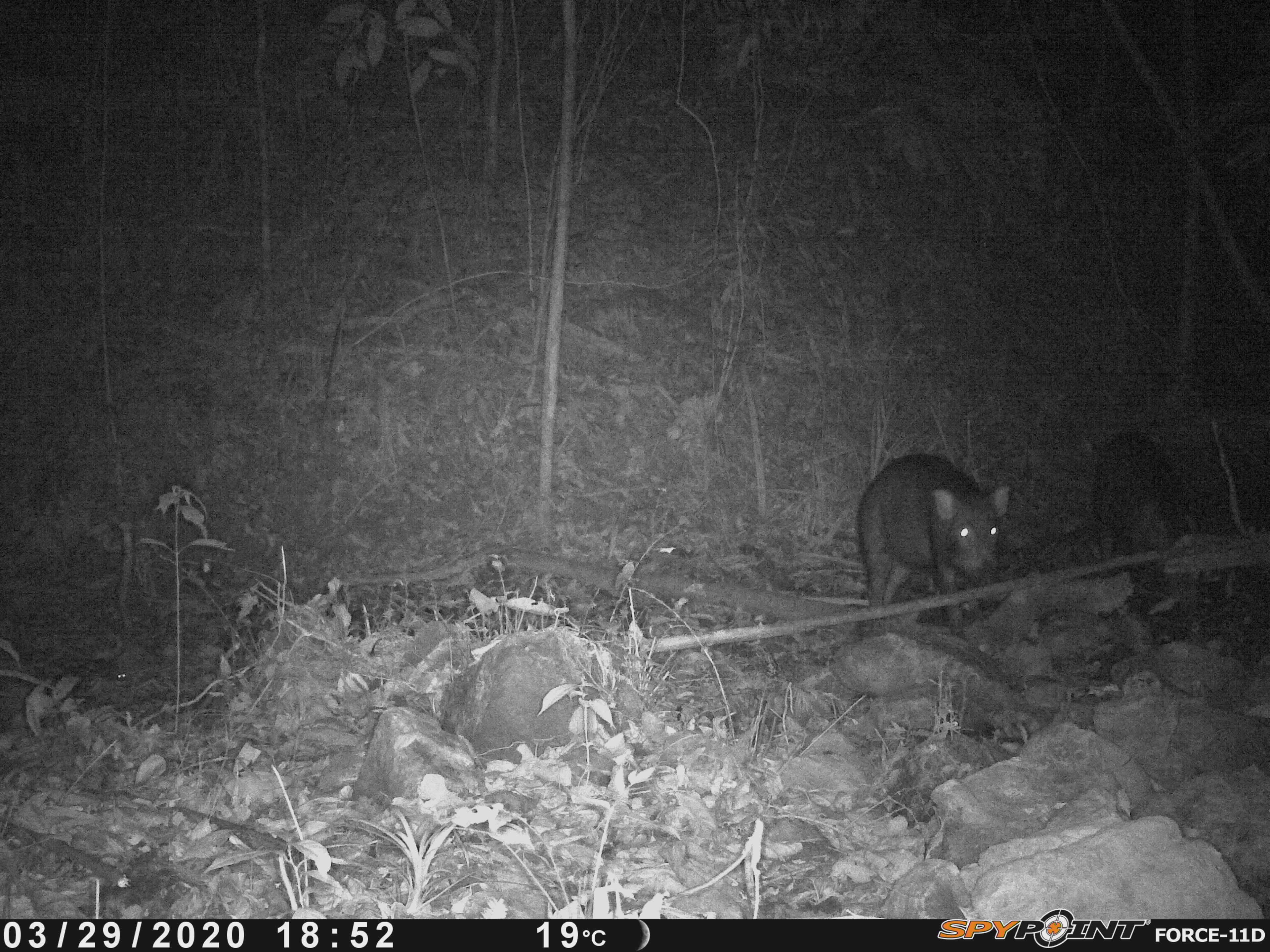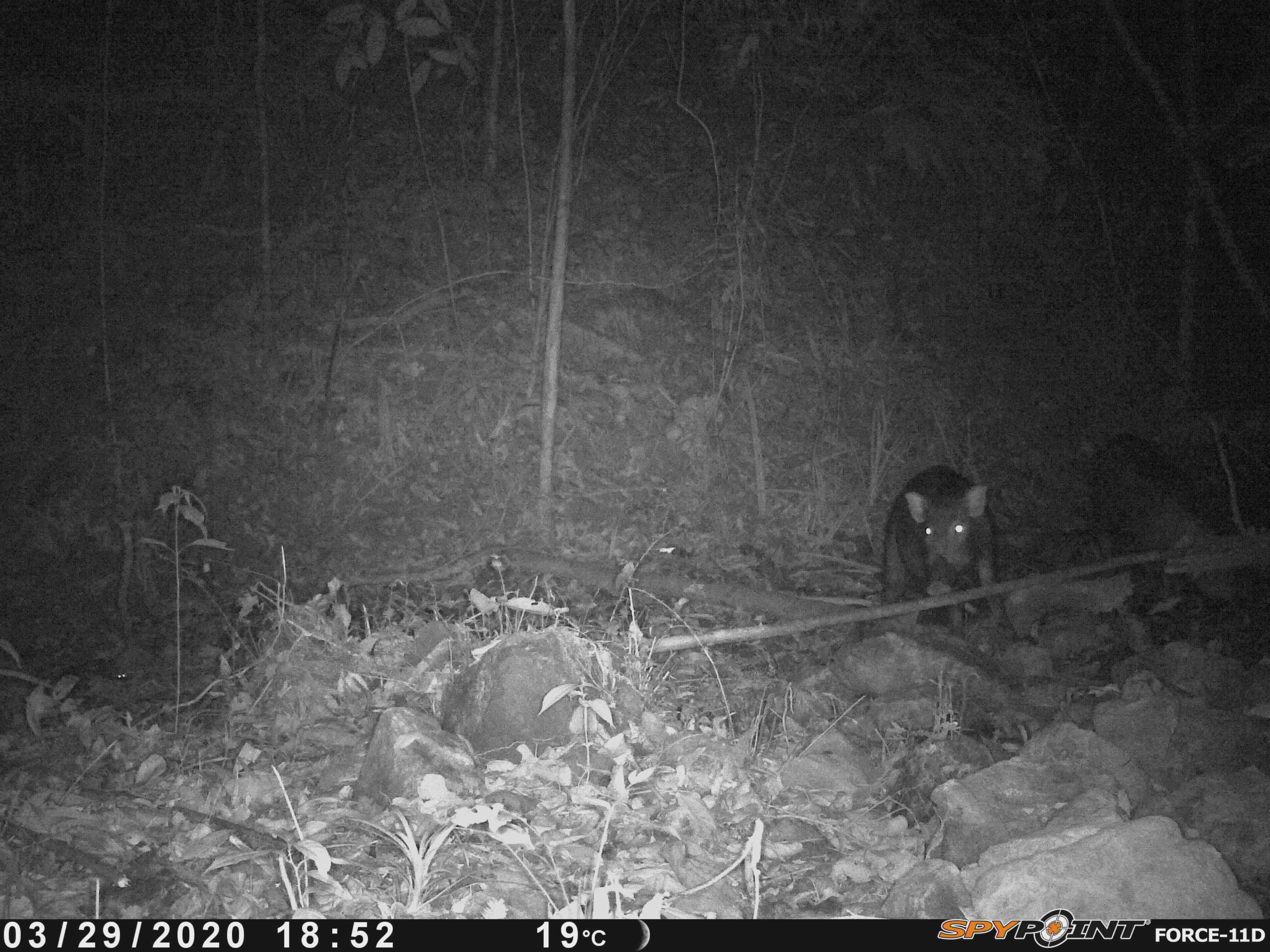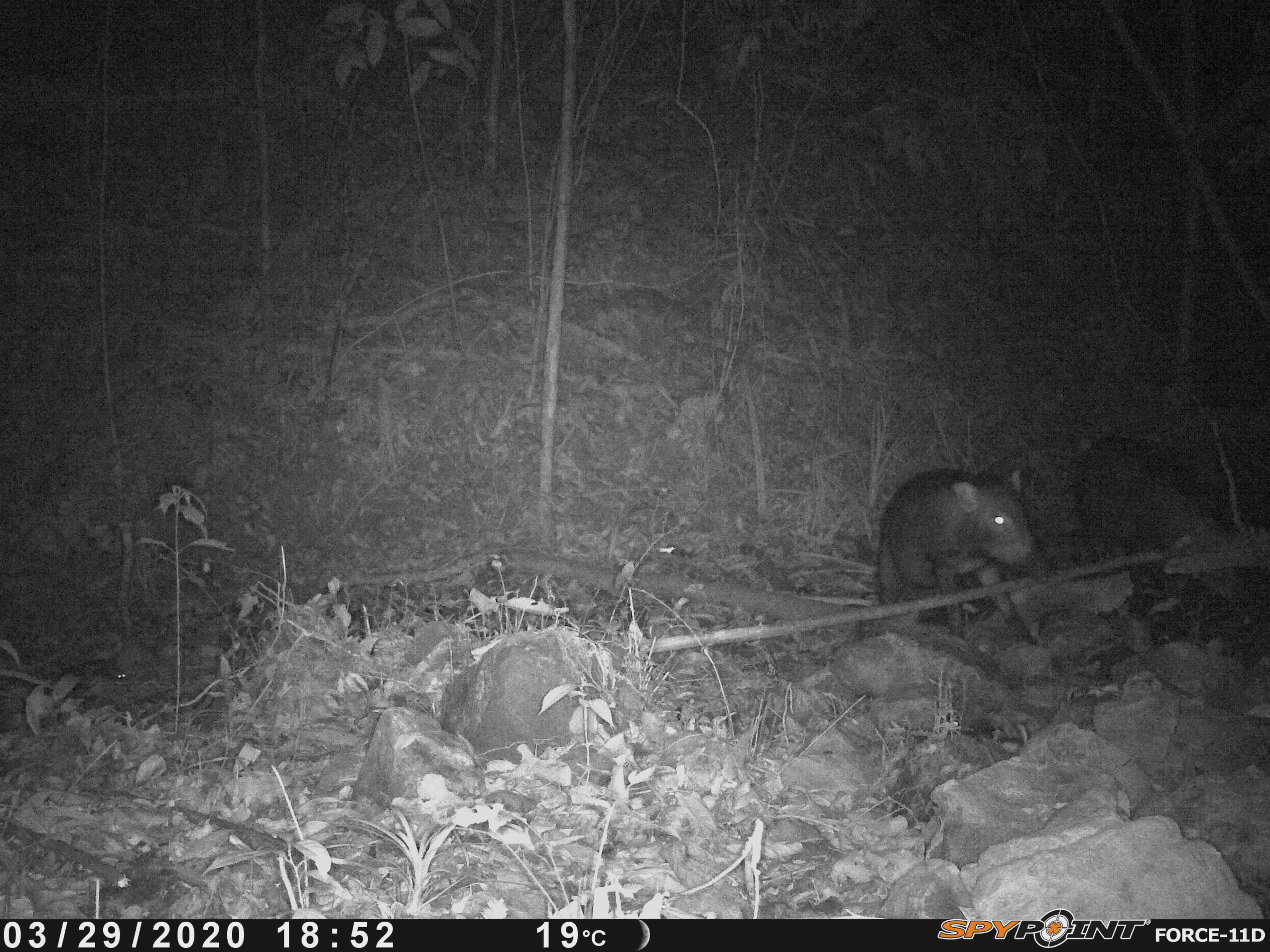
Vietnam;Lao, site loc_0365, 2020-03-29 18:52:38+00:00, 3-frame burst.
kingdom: Animalia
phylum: Chordata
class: Mammalia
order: Artiodactyla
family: Suidae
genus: Sus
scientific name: Sus scrofa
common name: eurasian wild pig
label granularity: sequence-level